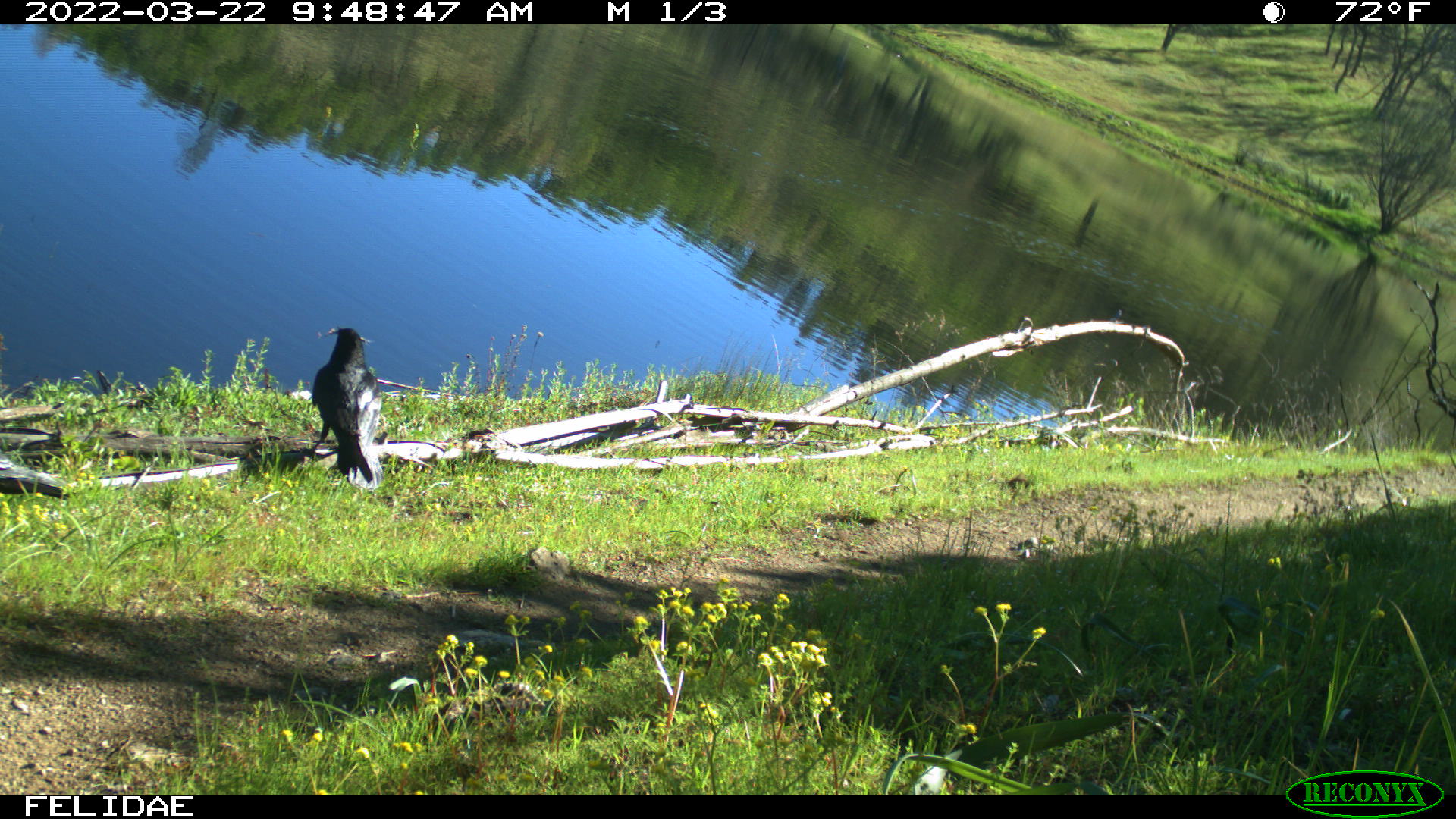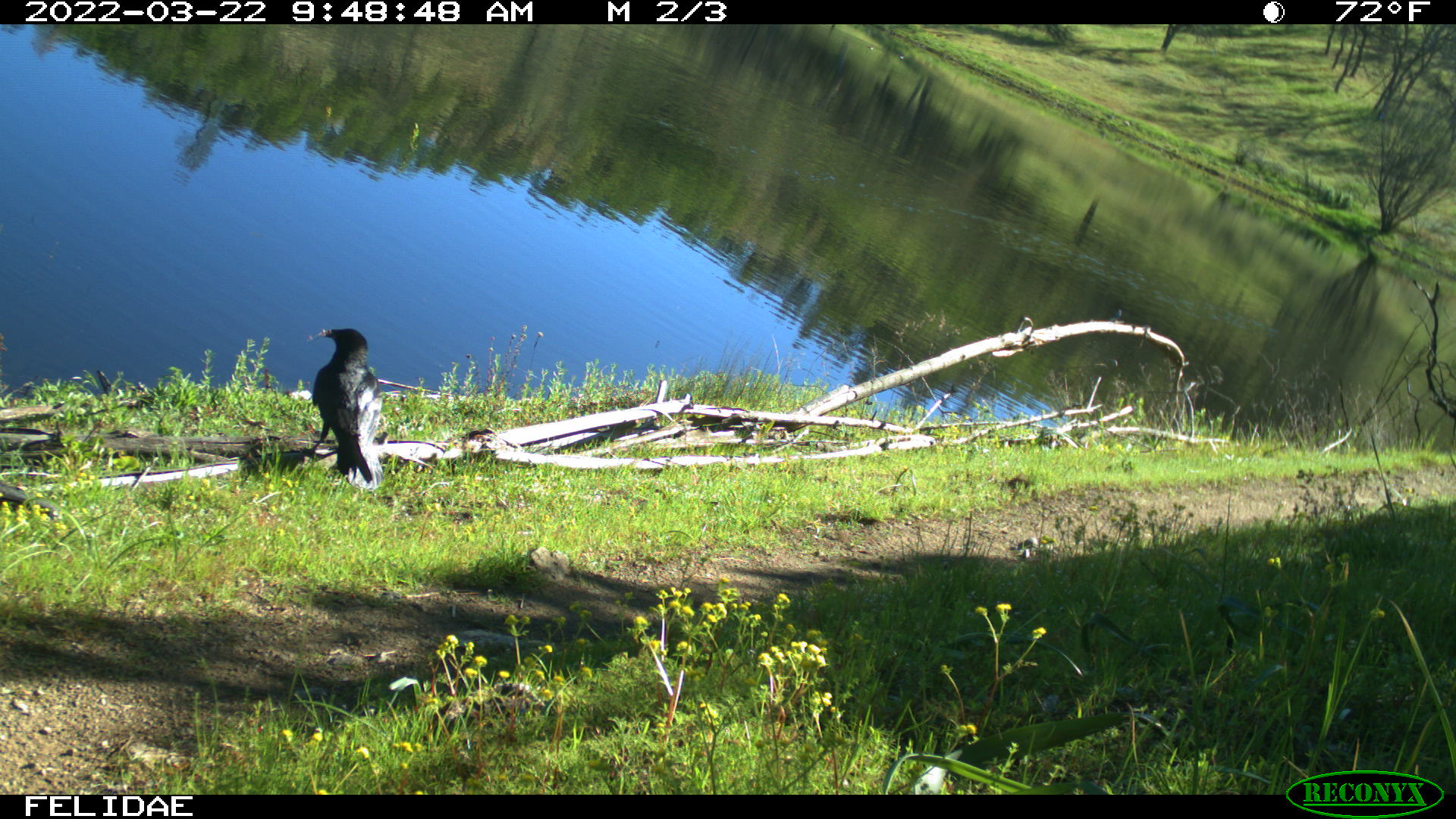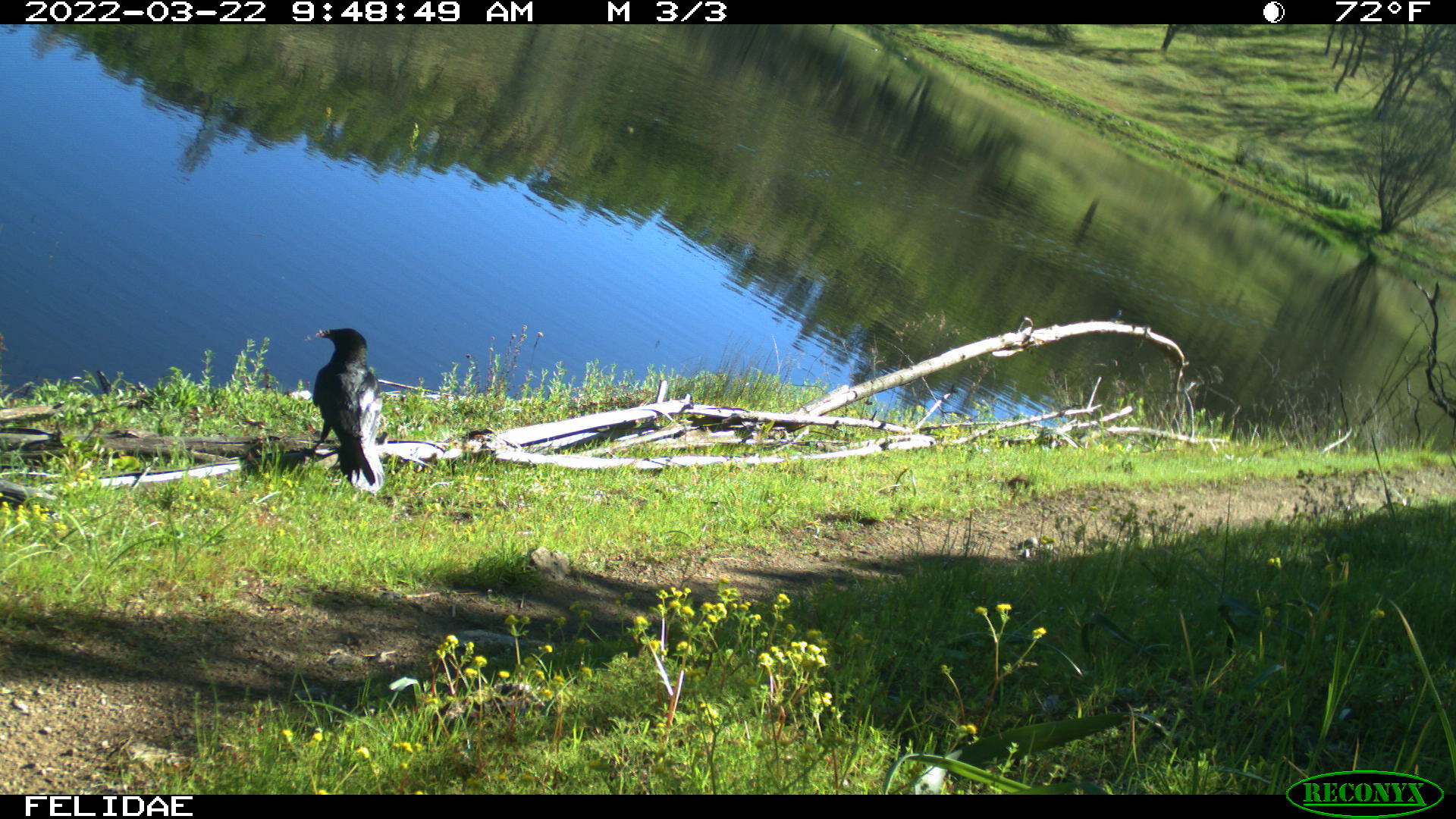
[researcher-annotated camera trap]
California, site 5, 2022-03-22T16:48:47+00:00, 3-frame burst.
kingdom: Animalia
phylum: Chordata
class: Aves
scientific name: Aves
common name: bird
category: unknown bird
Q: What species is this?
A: Unknown bird (bird) (Aves).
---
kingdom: Animalia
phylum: Chordata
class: Aves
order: Passeriformes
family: Corvidae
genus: Corvus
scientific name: Corvus brachyrhynchos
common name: american crow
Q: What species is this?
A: American crow (Corvus brachyrhynchos).